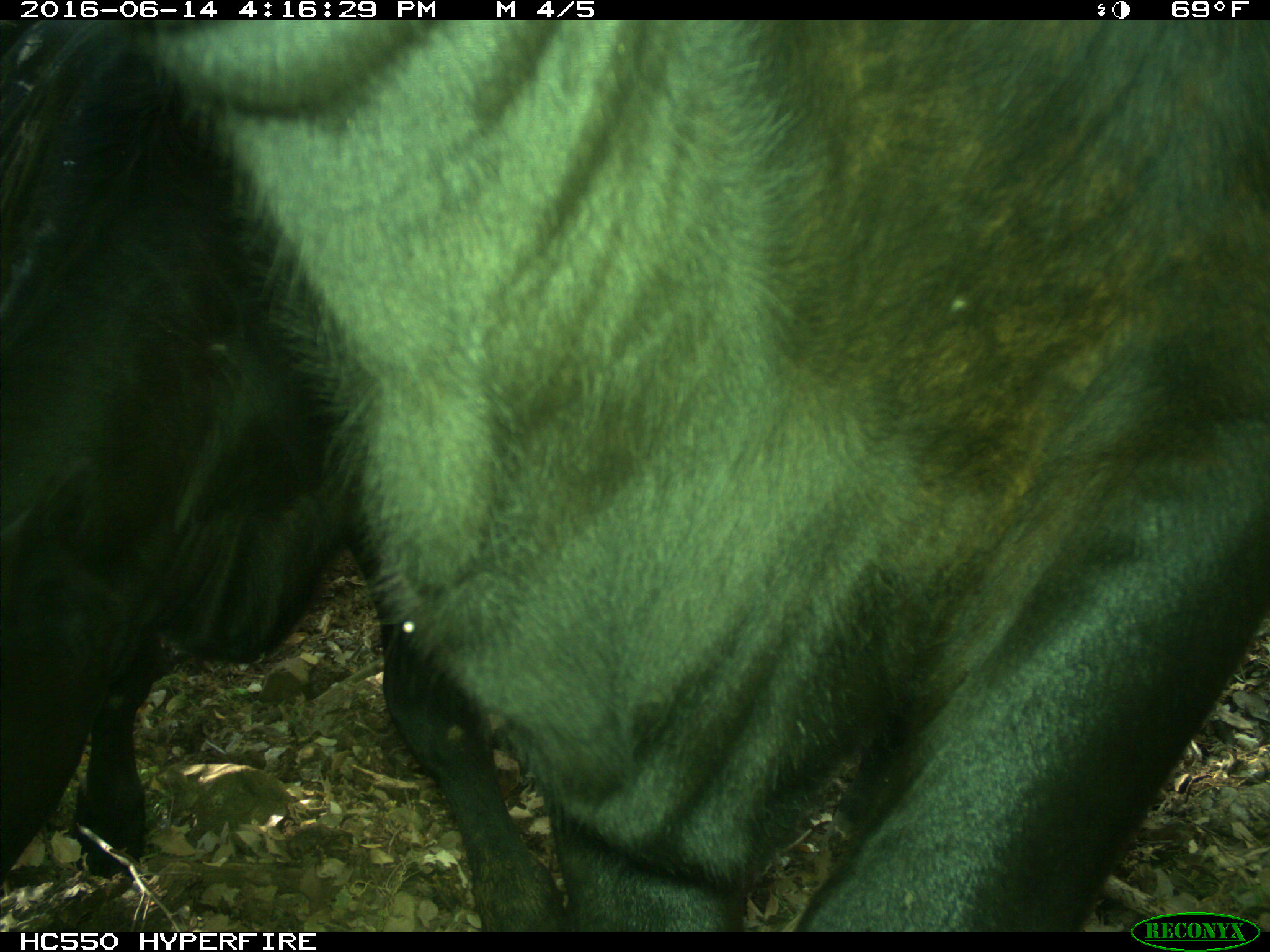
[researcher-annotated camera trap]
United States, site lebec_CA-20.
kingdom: Animalia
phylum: Chordata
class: Mammalia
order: Artiodactyla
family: Bovidae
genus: Bos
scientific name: Bos taurus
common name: domestic cow